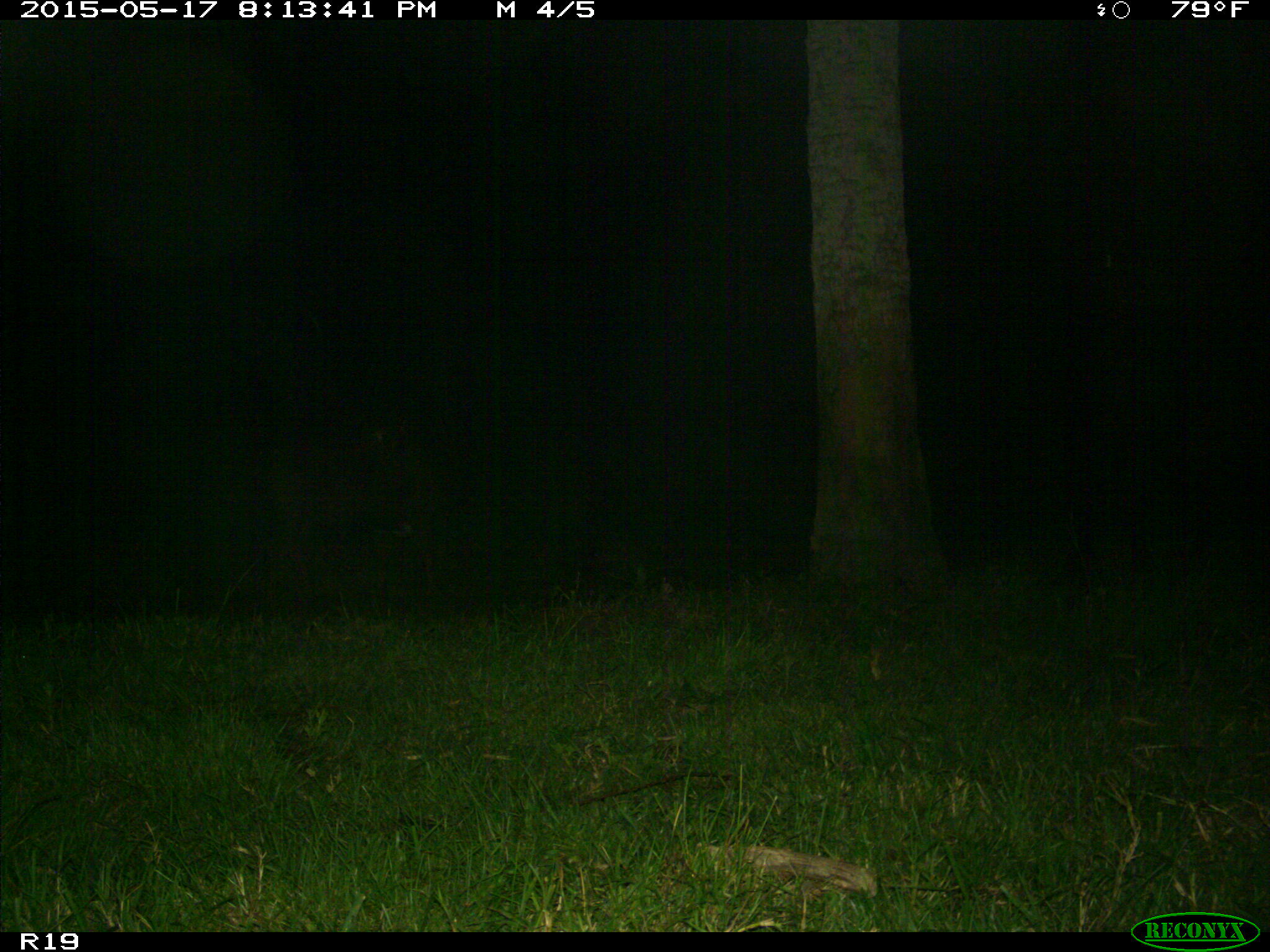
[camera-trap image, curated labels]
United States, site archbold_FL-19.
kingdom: Animalia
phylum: Chordata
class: Mammalia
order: Artiodactyla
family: Bovidae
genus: Bos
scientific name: Bos taurus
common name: domestic cow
Bos taurus (domestic cow).